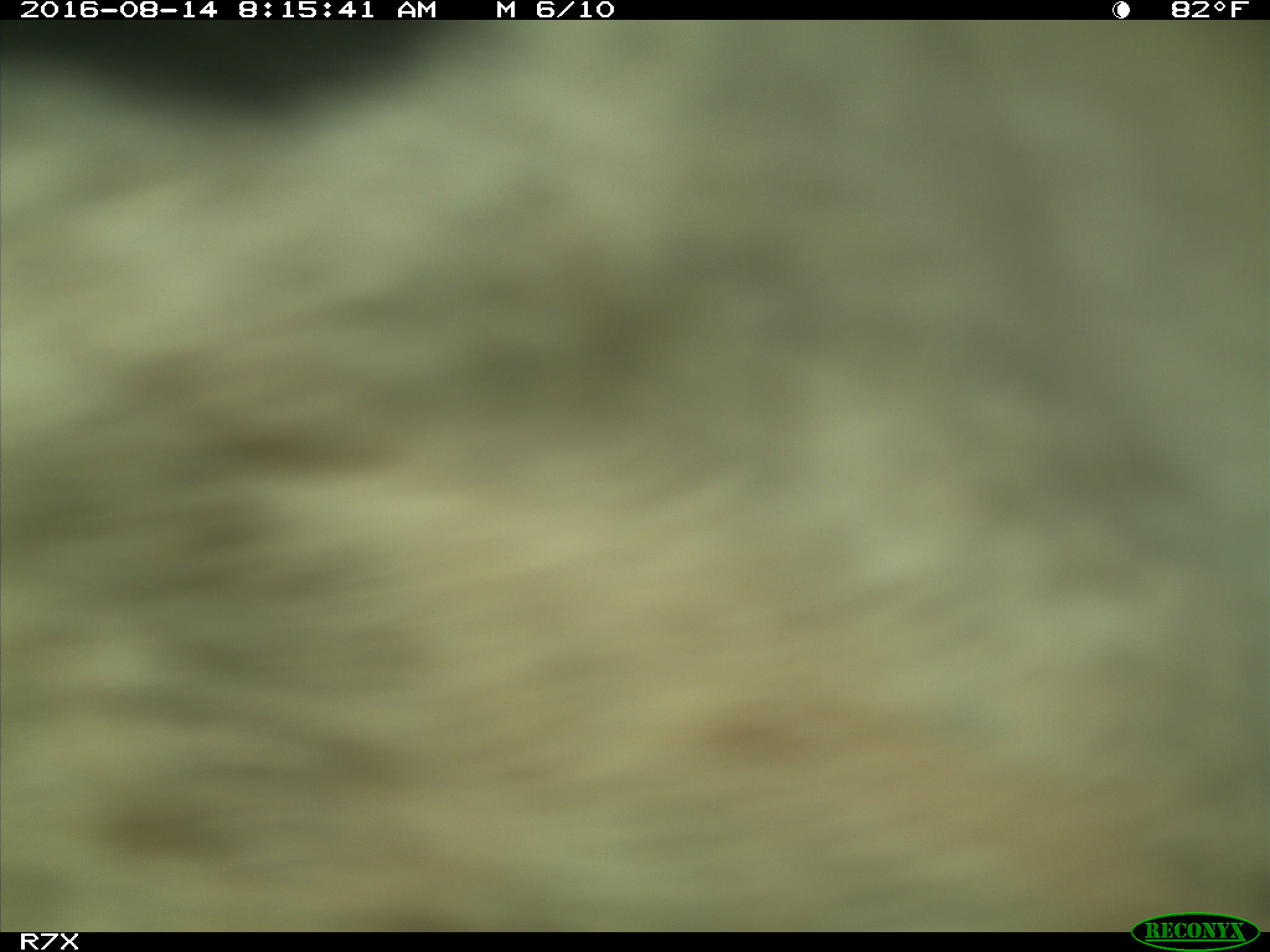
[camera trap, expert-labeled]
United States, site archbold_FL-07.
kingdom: Animalia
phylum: Chordata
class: Mammalia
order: Artiodactyla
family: Bovidae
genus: Bos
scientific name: Bos taurus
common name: domestic cow